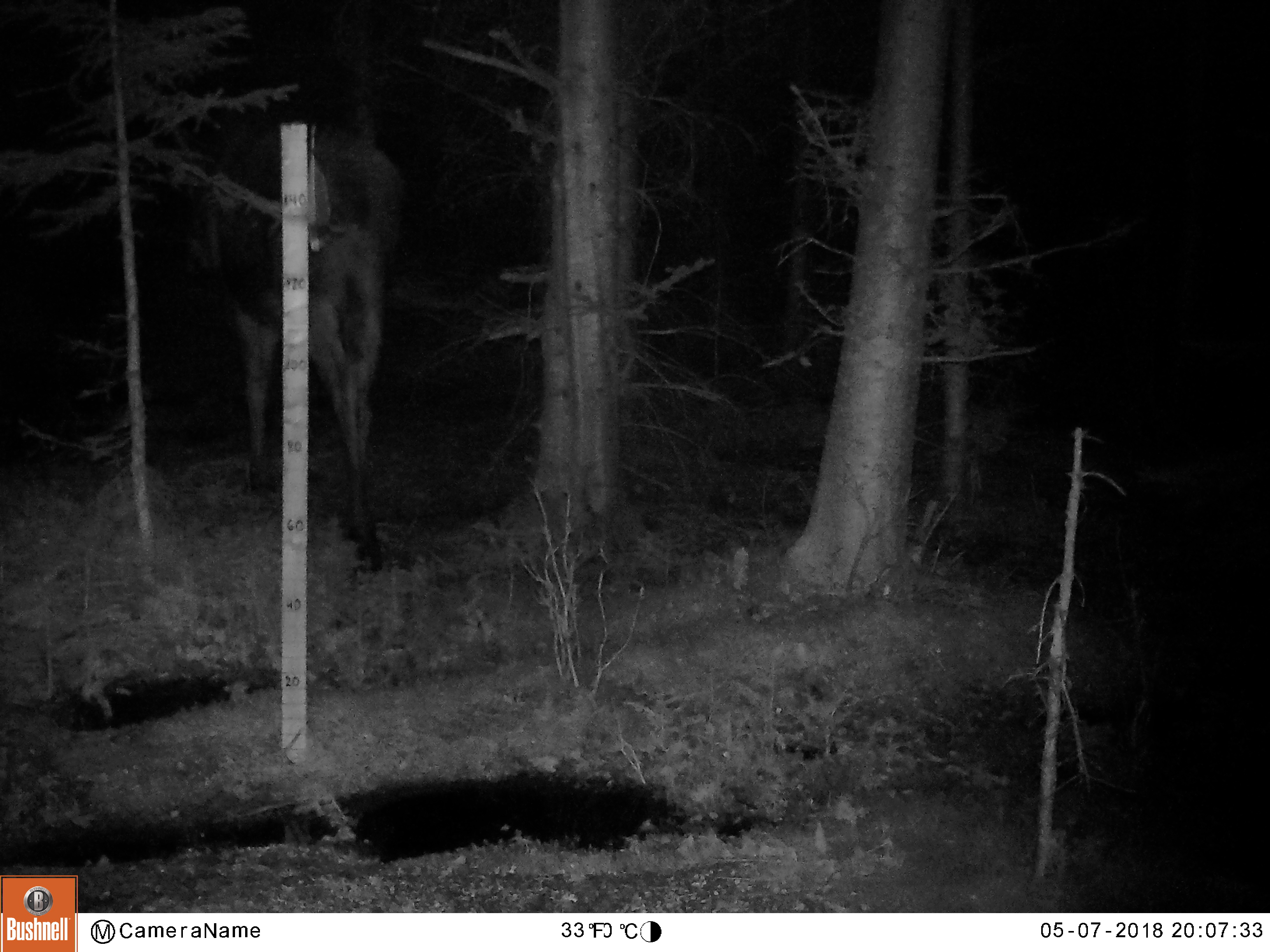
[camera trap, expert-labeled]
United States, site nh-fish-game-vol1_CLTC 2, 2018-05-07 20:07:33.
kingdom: Animalia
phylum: Chordata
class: Mammalia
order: Artiodactyla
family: Cervidae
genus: Alces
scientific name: Alces alces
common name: moose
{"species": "moose (Alces alces)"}